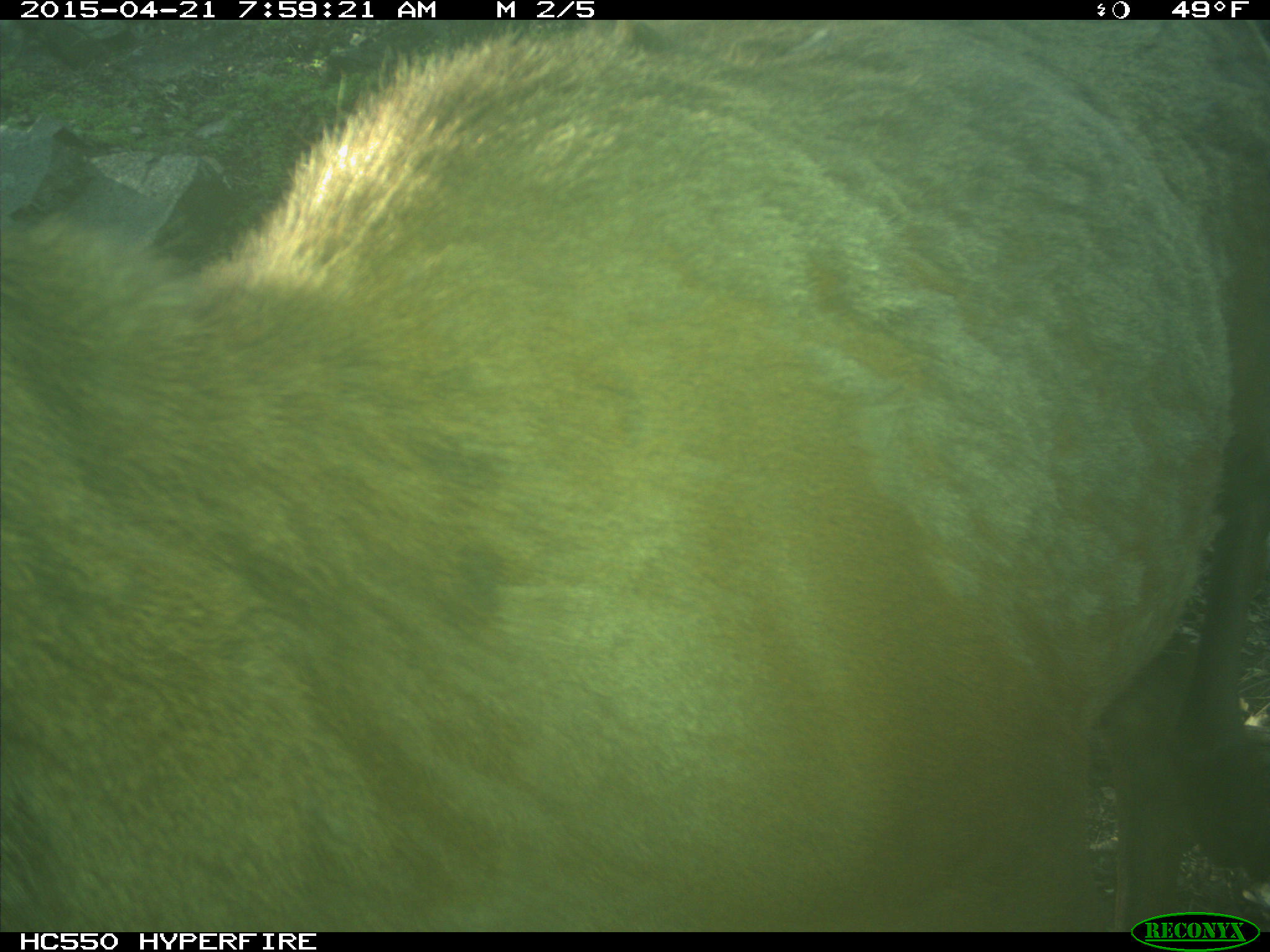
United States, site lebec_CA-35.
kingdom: Animalia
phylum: Chordata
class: Mammalia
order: Artiodactyla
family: Cervidae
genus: Cervus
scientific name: Cervus canadensis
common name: elk